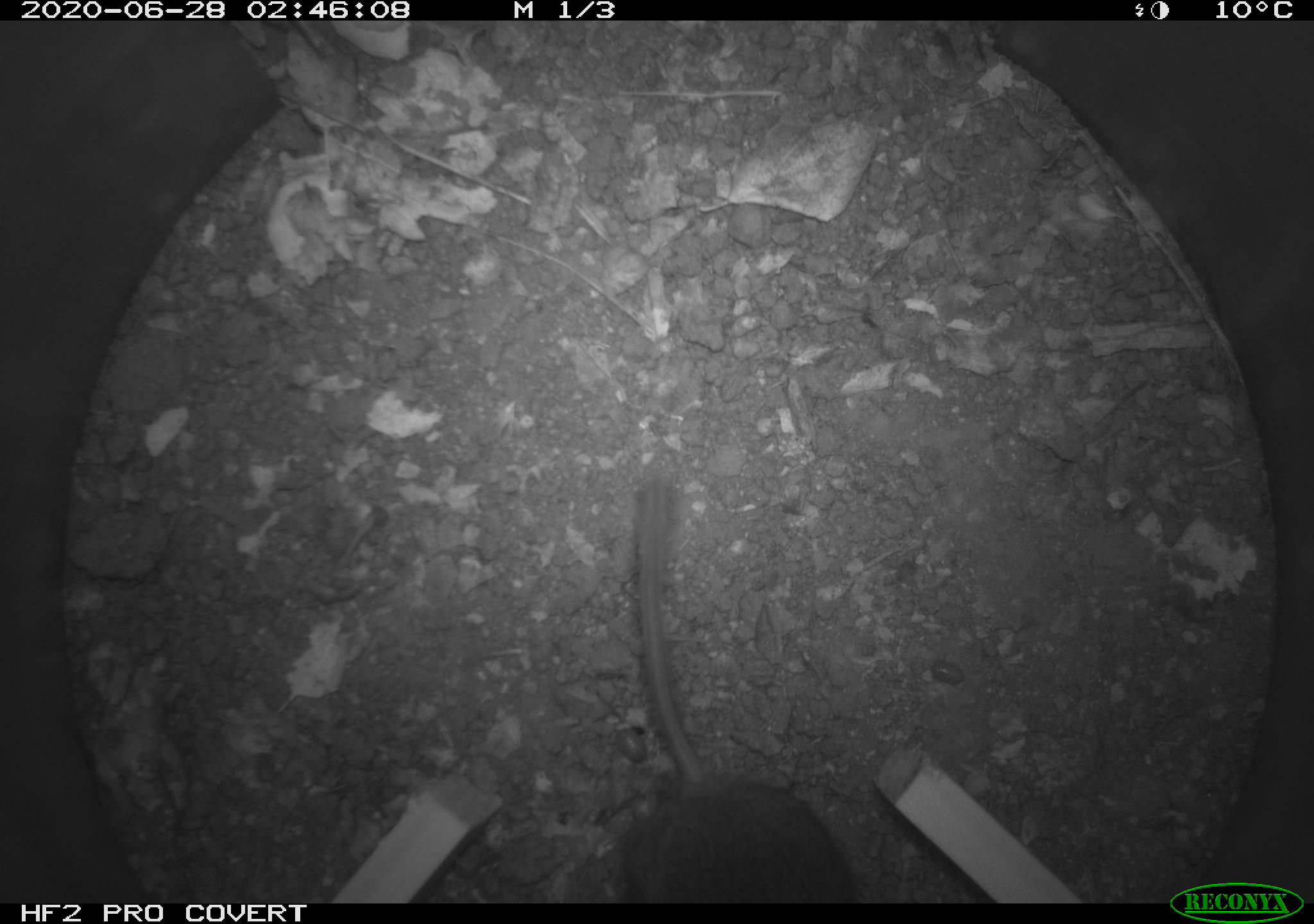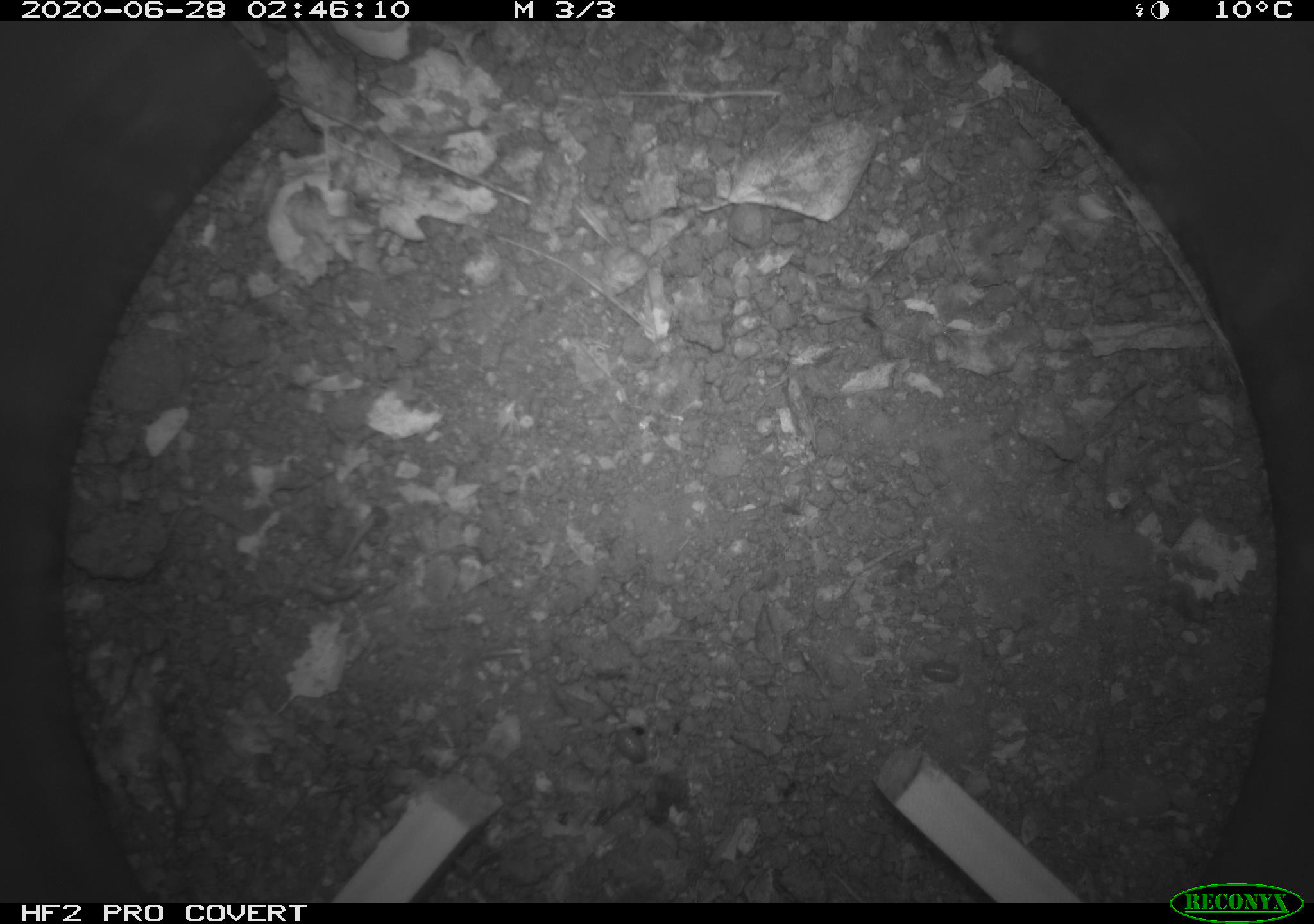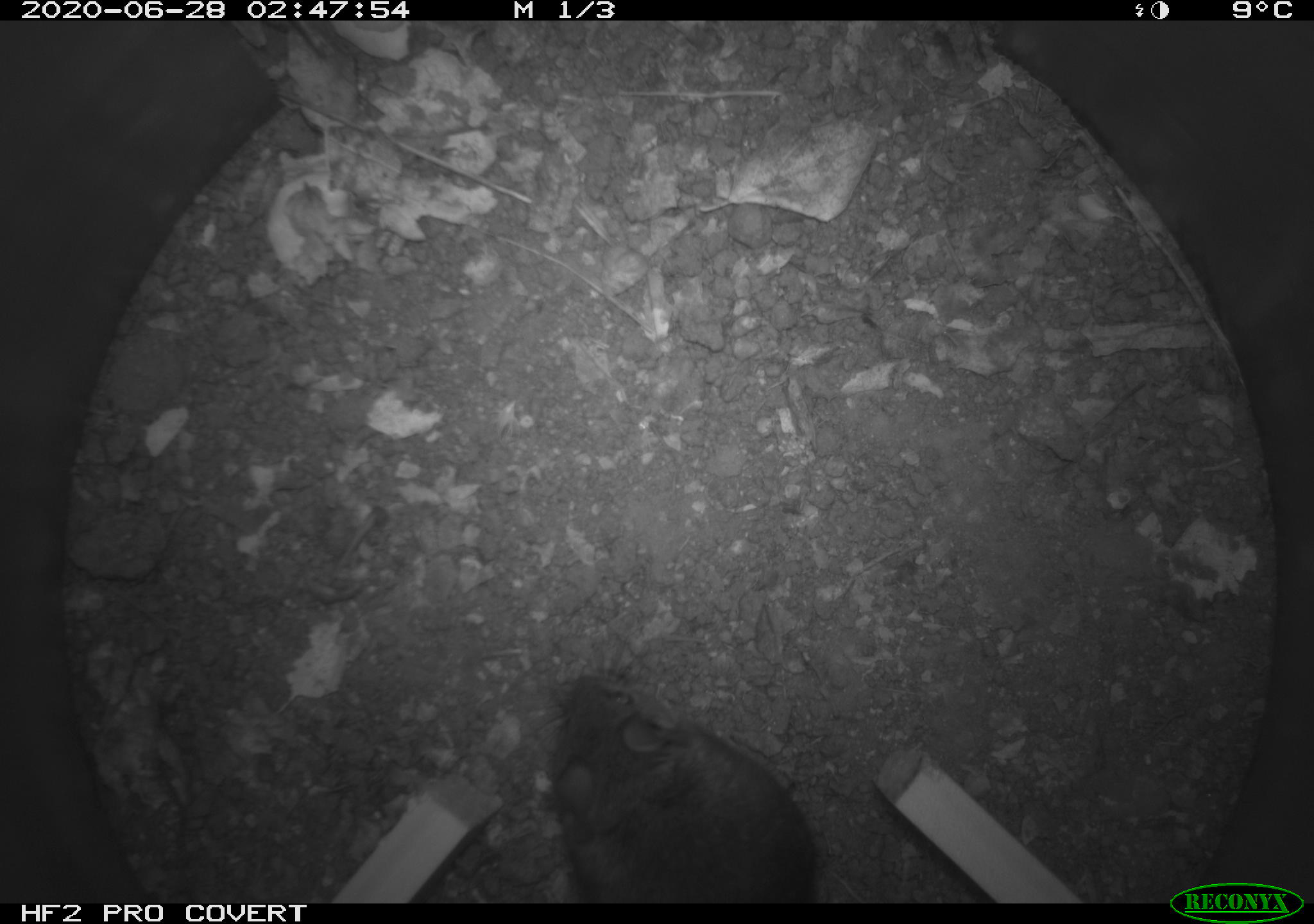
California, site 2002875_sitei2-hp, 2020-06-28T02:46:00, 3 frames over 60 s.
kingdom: Animalia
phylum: Chordata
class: Mammalia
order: Rodentia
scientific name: Rodentia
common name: rodent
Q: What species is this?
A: Rodent (Rodentia).